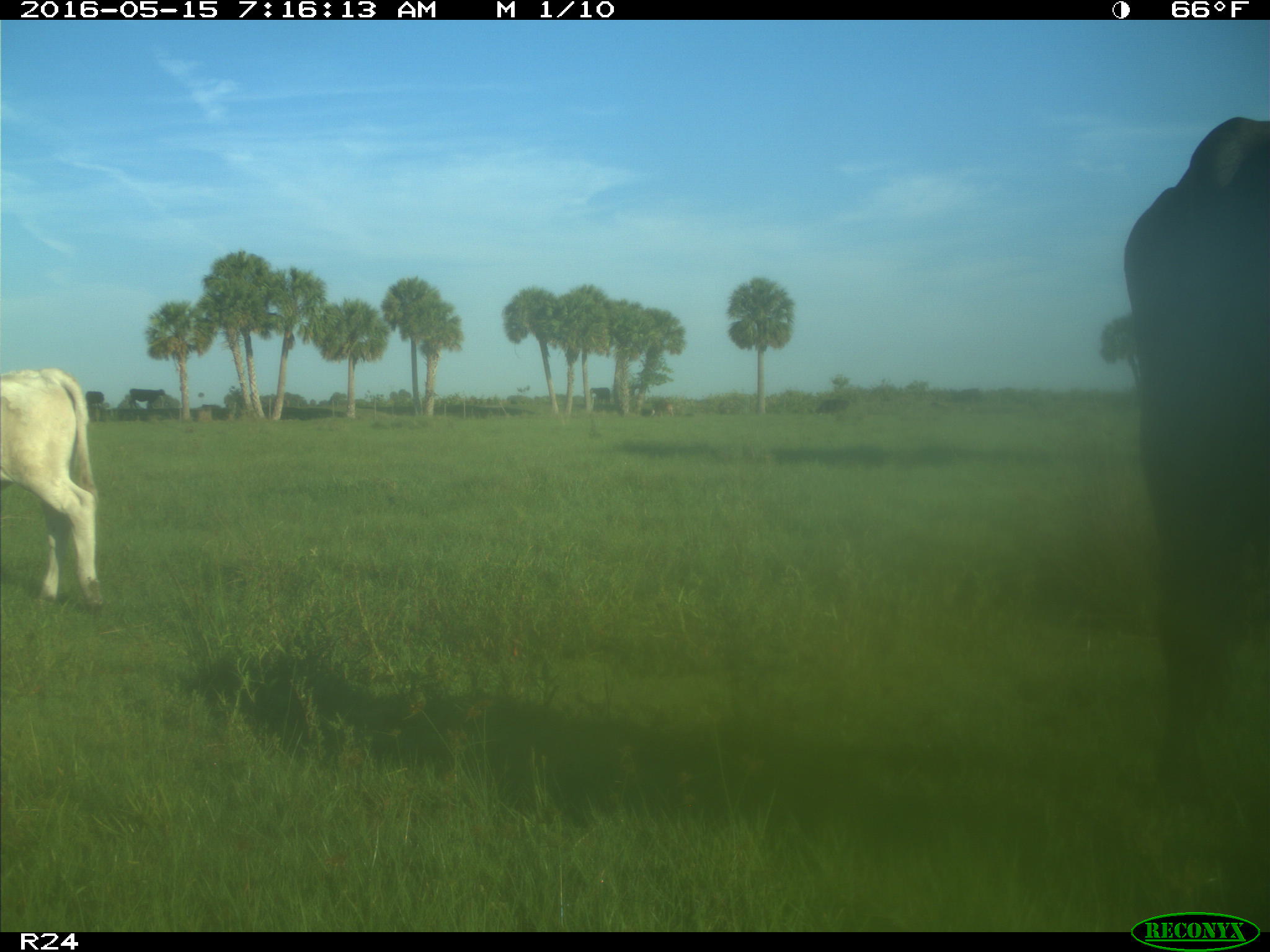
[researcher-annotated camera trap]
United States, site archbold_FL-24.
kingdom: Animalia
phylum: Chordata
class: Mammalia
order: Artiodactyla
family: Bovidae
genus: Bos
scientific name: Bos taurus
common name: domestic cow